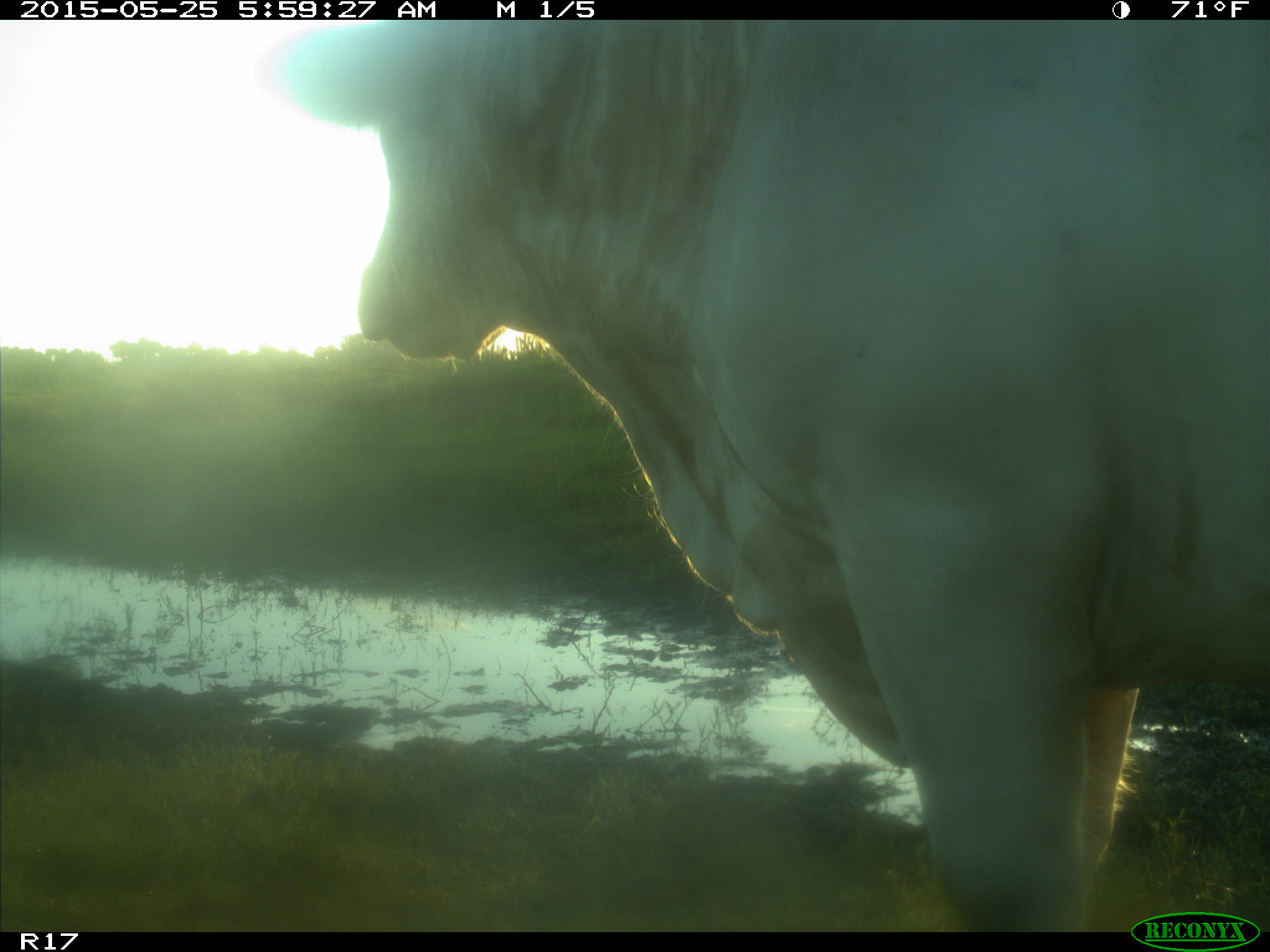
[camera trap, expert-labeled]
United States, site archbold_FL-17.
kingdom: Animalia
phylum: Chordata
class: Mammalia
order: Artiodactyla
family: Bovidae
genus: Bos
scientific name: Bos taurus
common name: domestic cow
Bos taurus (domestic cow).